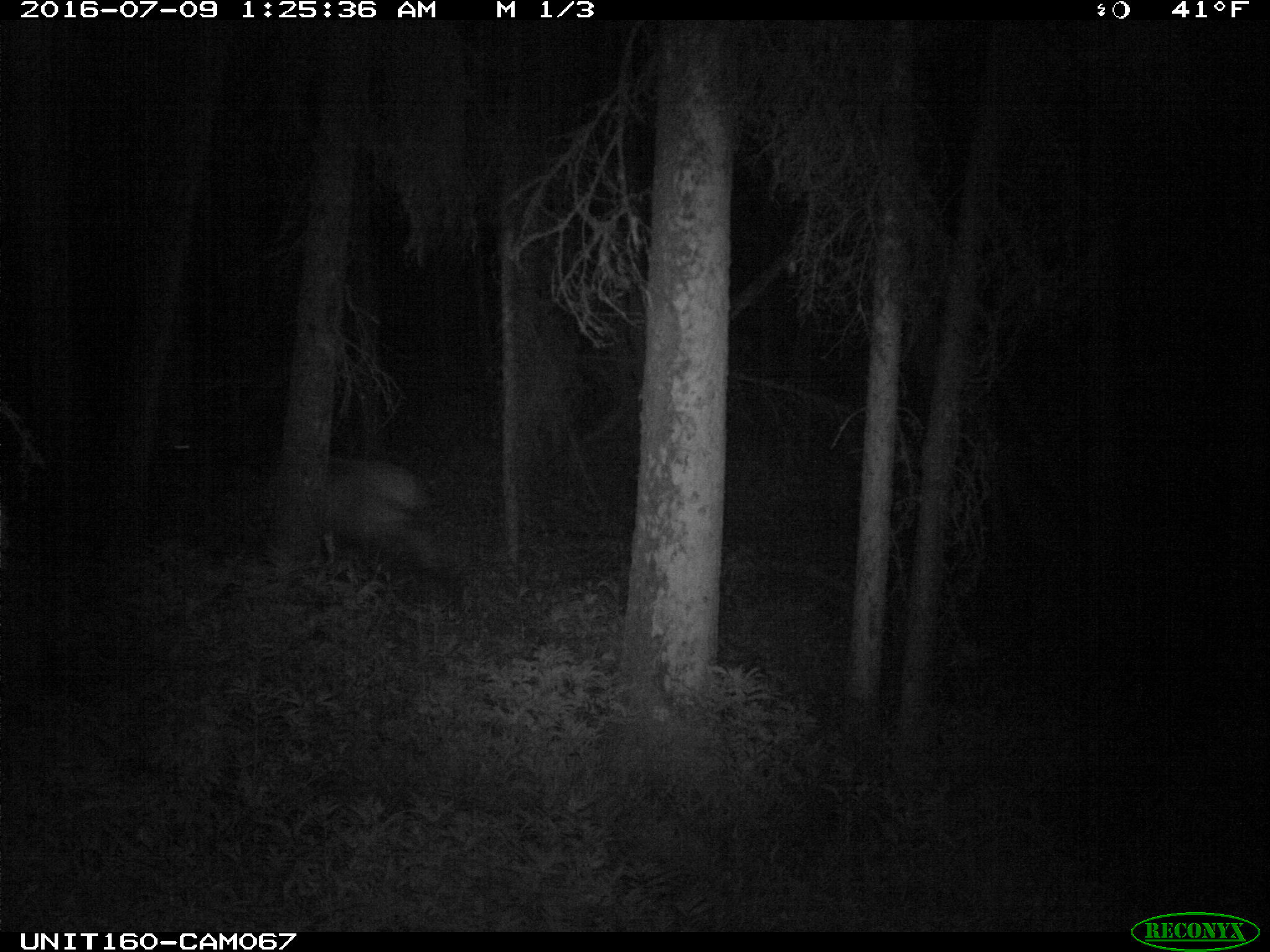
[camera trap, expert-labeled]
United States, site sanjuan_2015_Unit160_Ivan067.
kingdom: Animalia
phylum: Chordata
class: Mammalia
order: Artiodactyla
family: Cervidae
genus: Cervus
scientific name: Cervus elaphus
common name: red deer